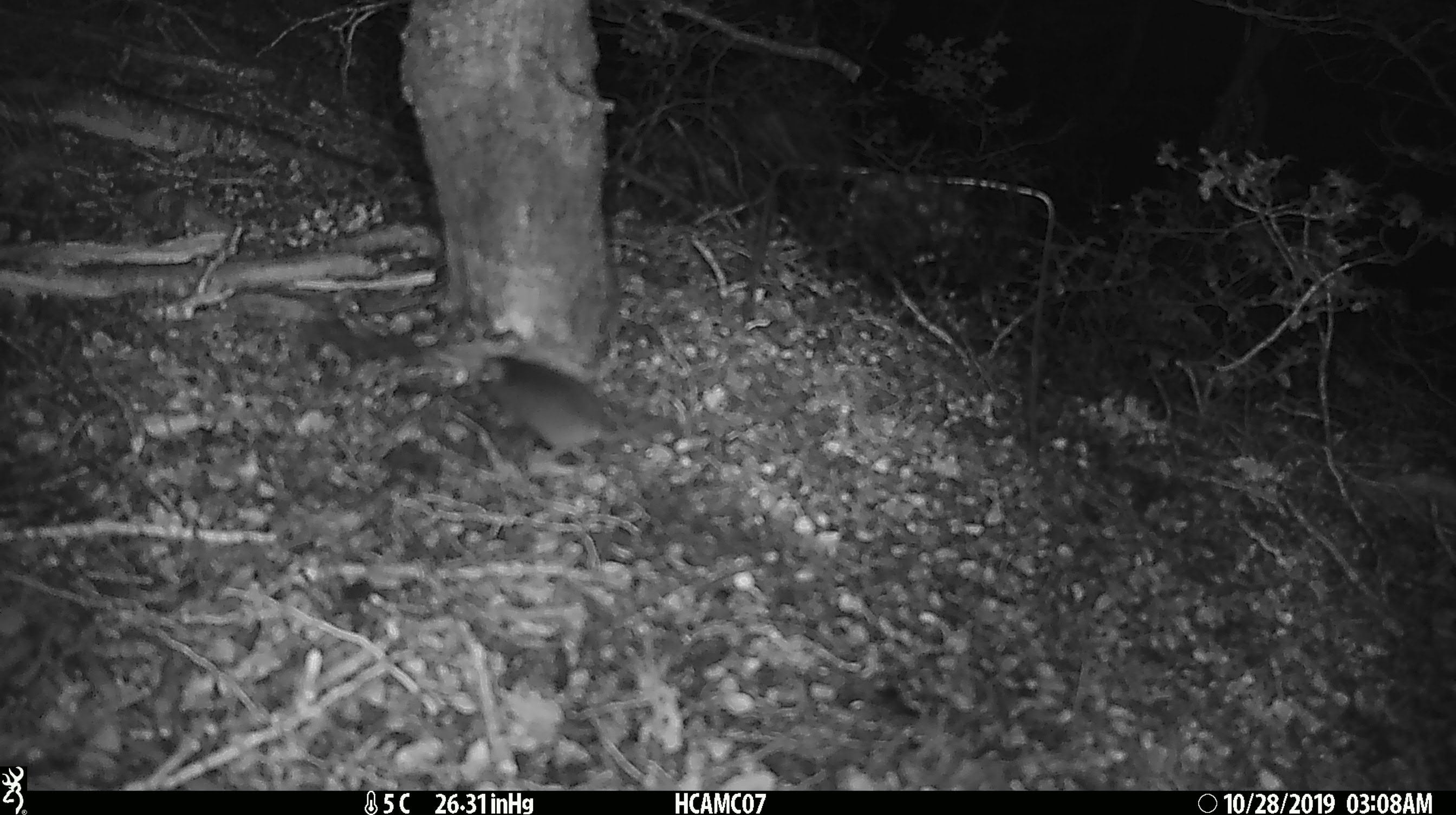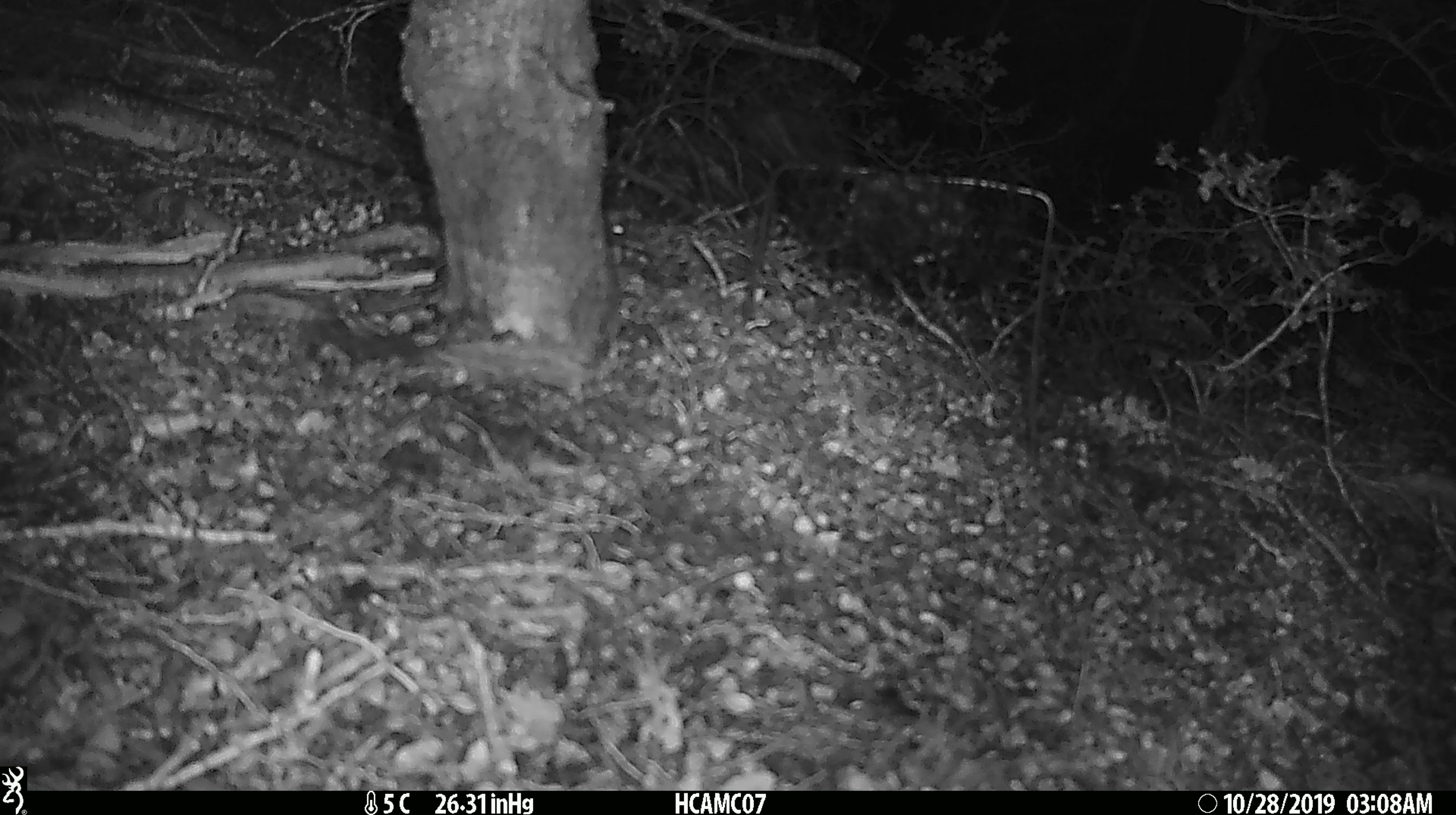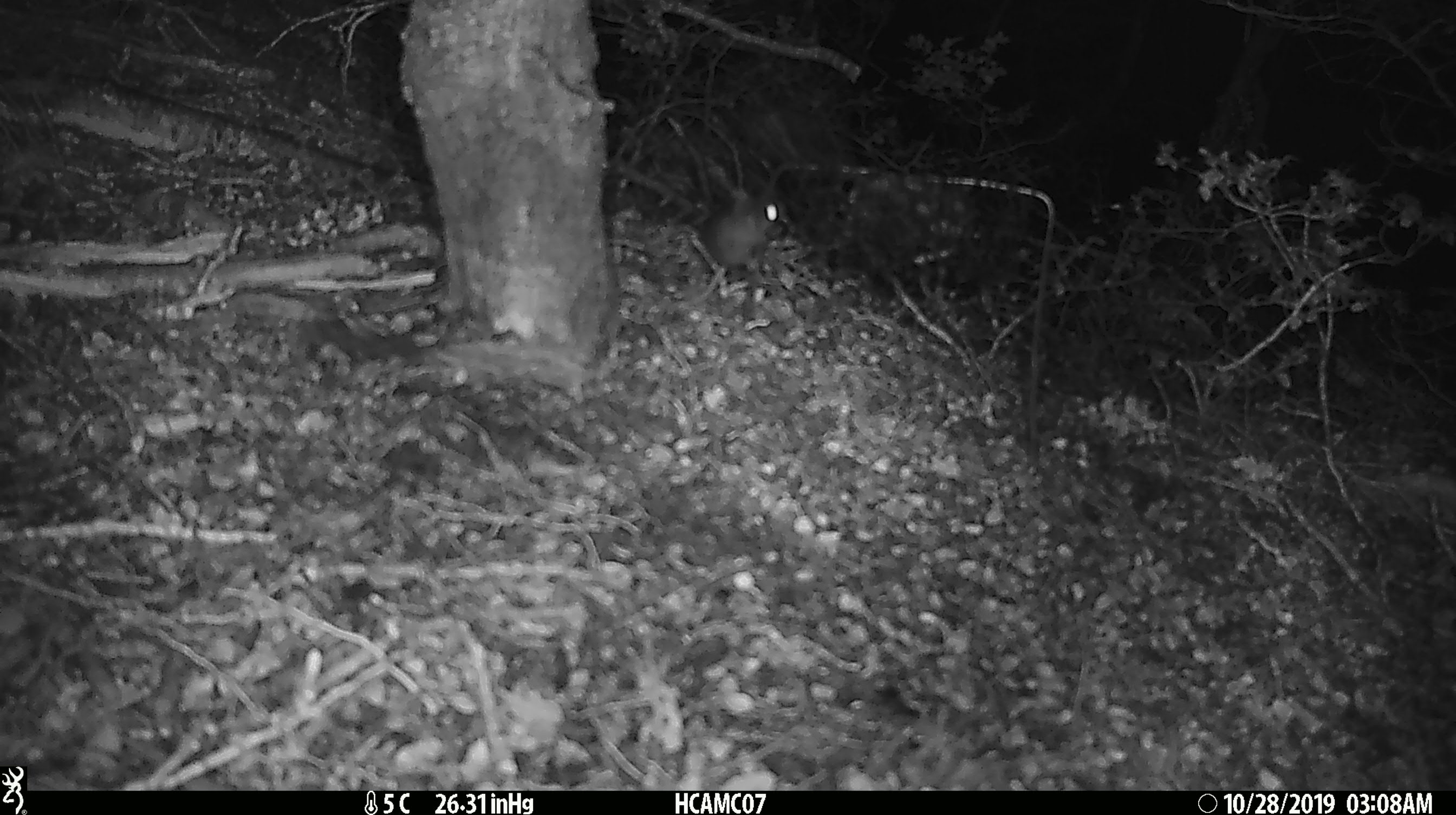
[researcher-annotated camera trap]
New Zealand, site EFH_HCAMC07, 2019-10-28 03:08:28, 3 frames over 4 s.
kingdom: Animalia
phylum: Chordata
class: Mammalia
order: Rodentia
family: Muridae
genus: Mus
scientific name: Mus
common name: mouse